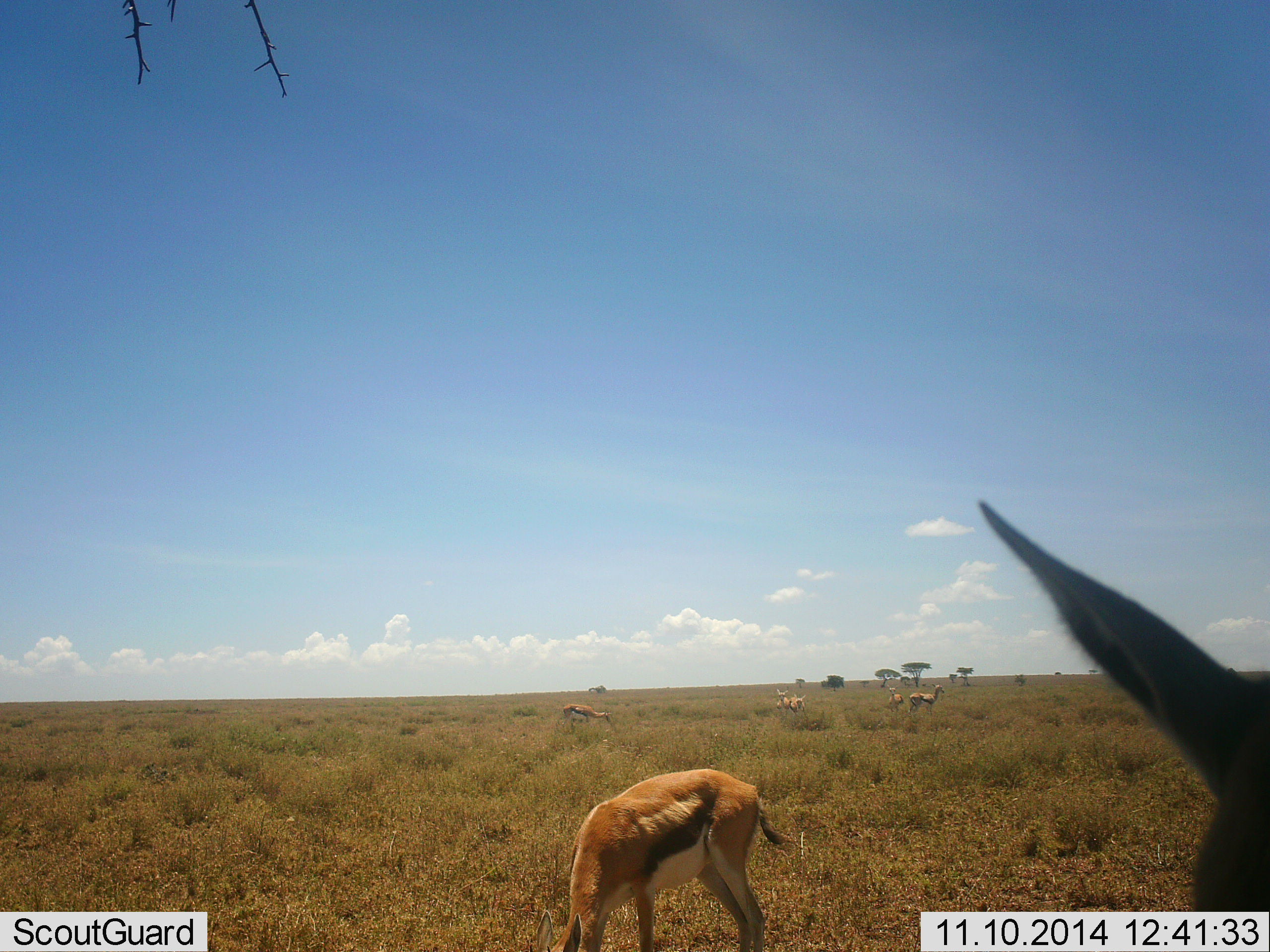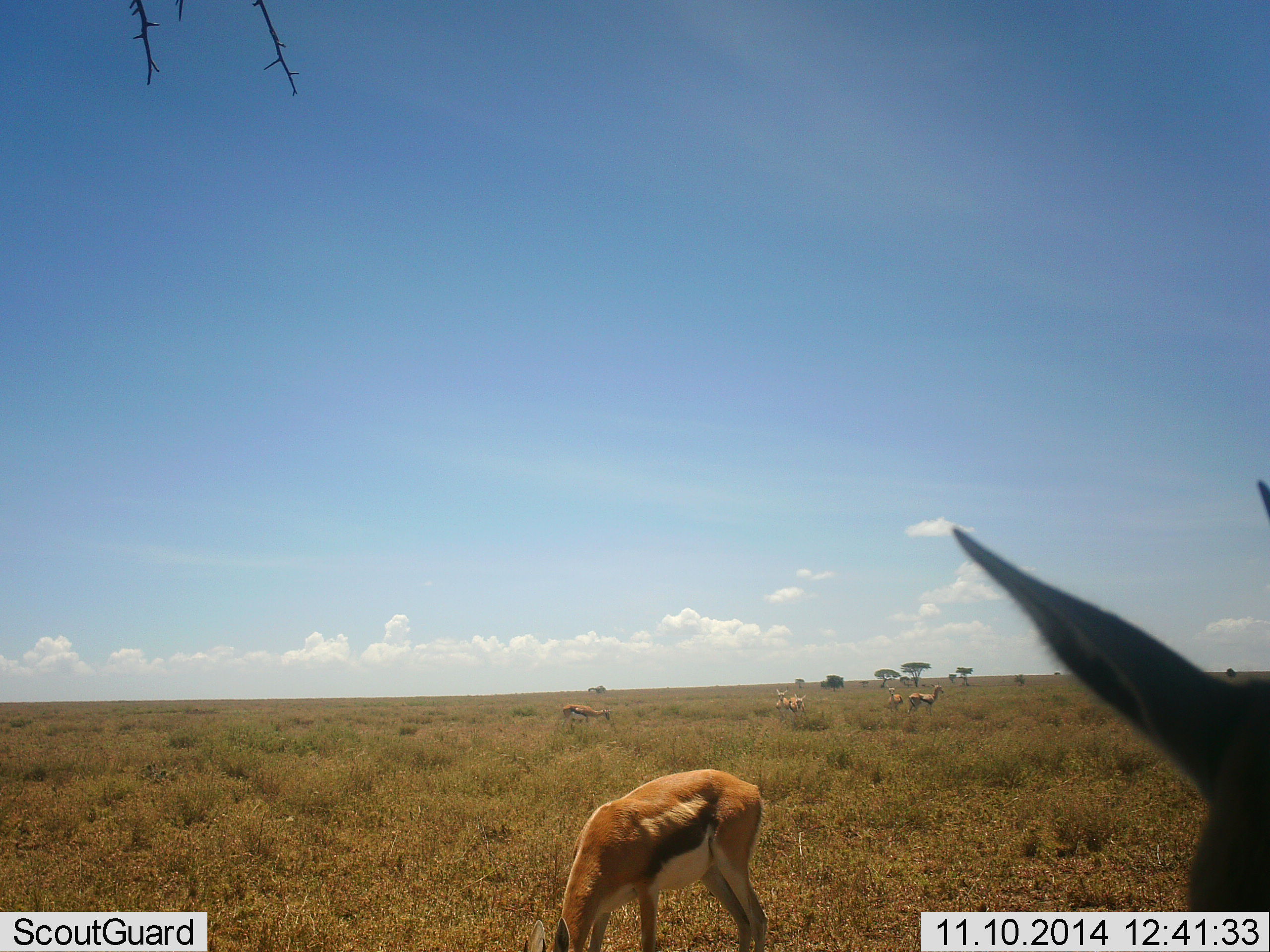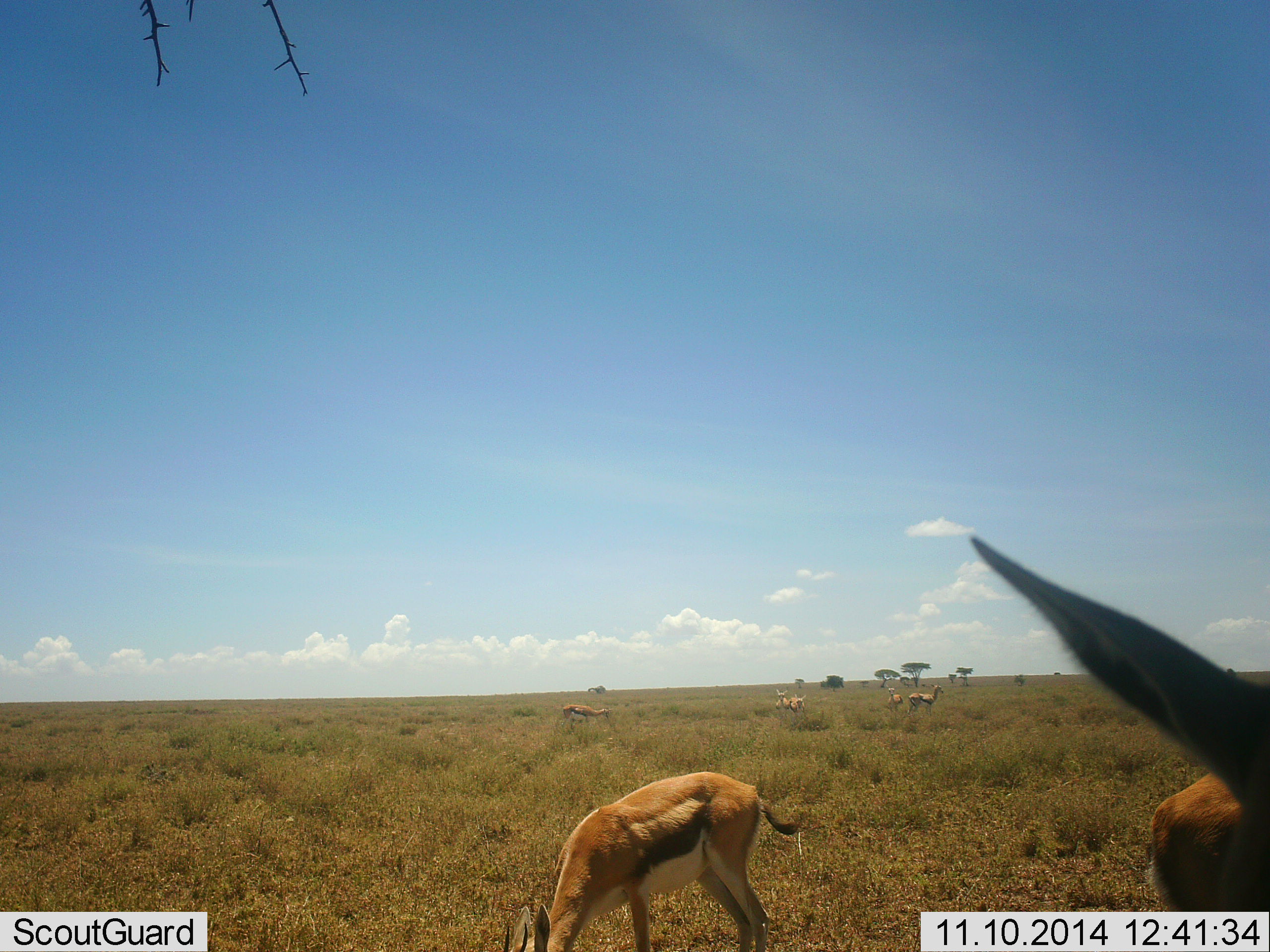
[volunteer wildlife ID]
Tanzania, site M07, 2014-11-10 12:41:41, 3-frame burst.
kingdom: Animalia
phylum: Chordata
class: Mammalia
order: Artiodactyla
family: Bovidae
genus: Eudorcas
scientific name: Eudorcas thomsonii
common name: thomson's gazelle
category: gazellethomsons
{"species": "gazellethomsons (thomson's gazelle) (Eudorcas thomsonii)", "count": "6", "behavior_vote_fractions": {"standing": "50%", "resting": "0%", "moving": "10%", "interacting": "0%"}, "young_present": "10%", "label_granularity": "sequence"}